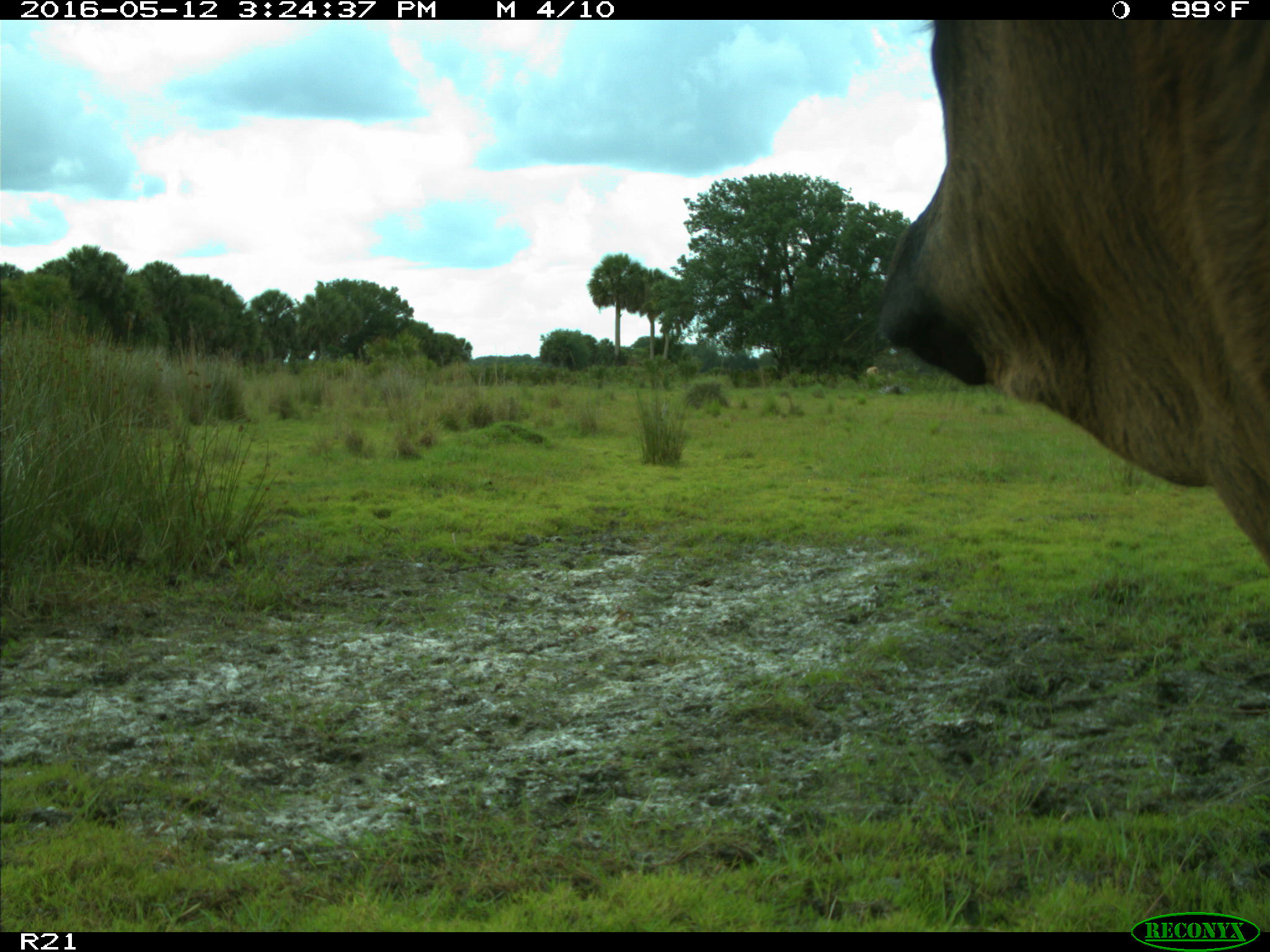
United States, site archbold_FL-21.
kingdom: Animalia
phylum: Chordata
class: Mammalia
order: Artiodactyla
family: Bovidae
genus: Bos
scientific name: Bos taurus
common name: domestic cow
Bos taurus (domestic cow).